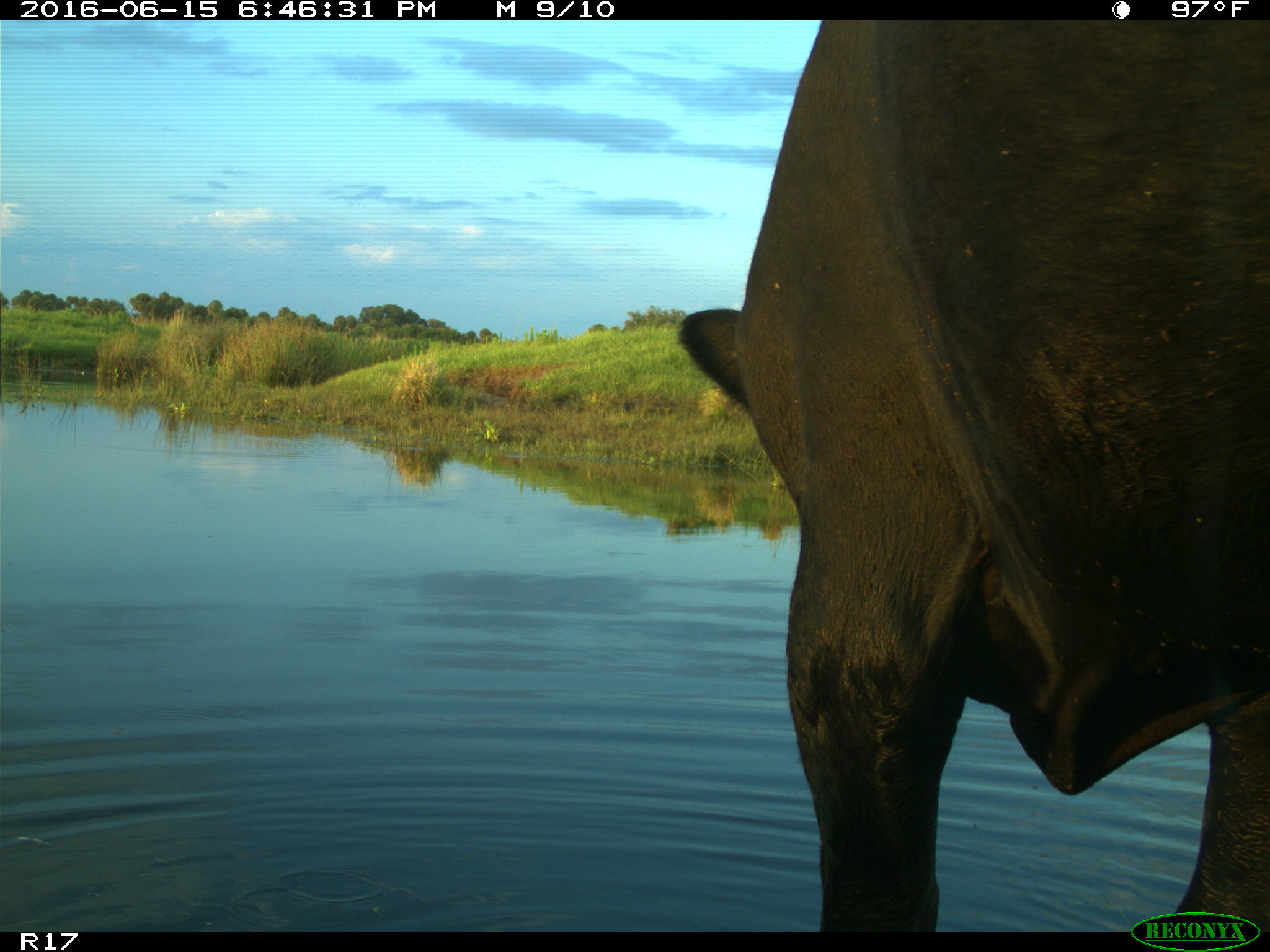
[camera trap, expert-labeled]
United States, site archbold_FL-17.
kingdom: Animalia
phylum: Chordata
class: Mammalia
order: Artiodactyla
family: Bovidae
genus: Bos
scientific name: Bos taurus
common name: domestic cow